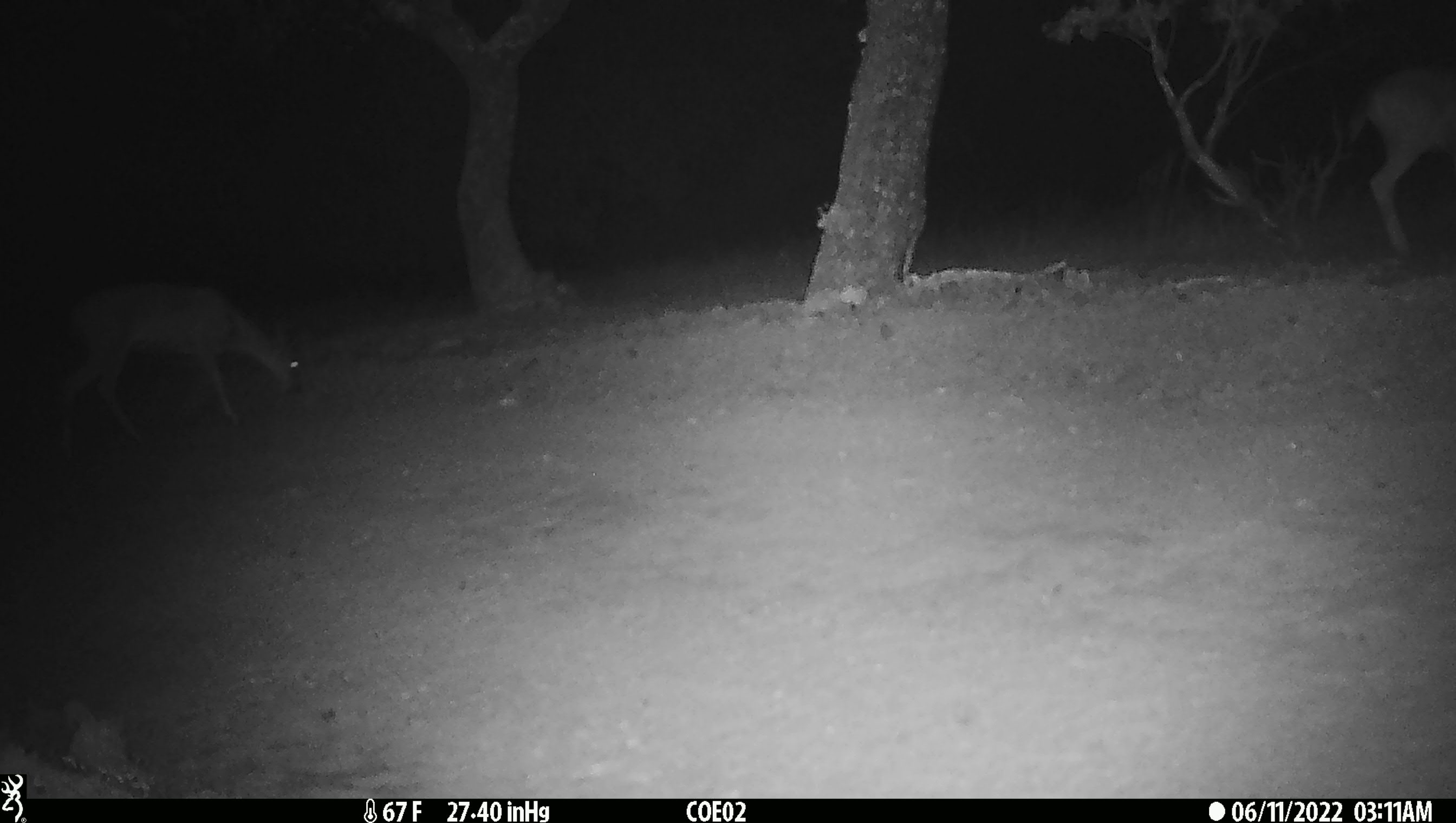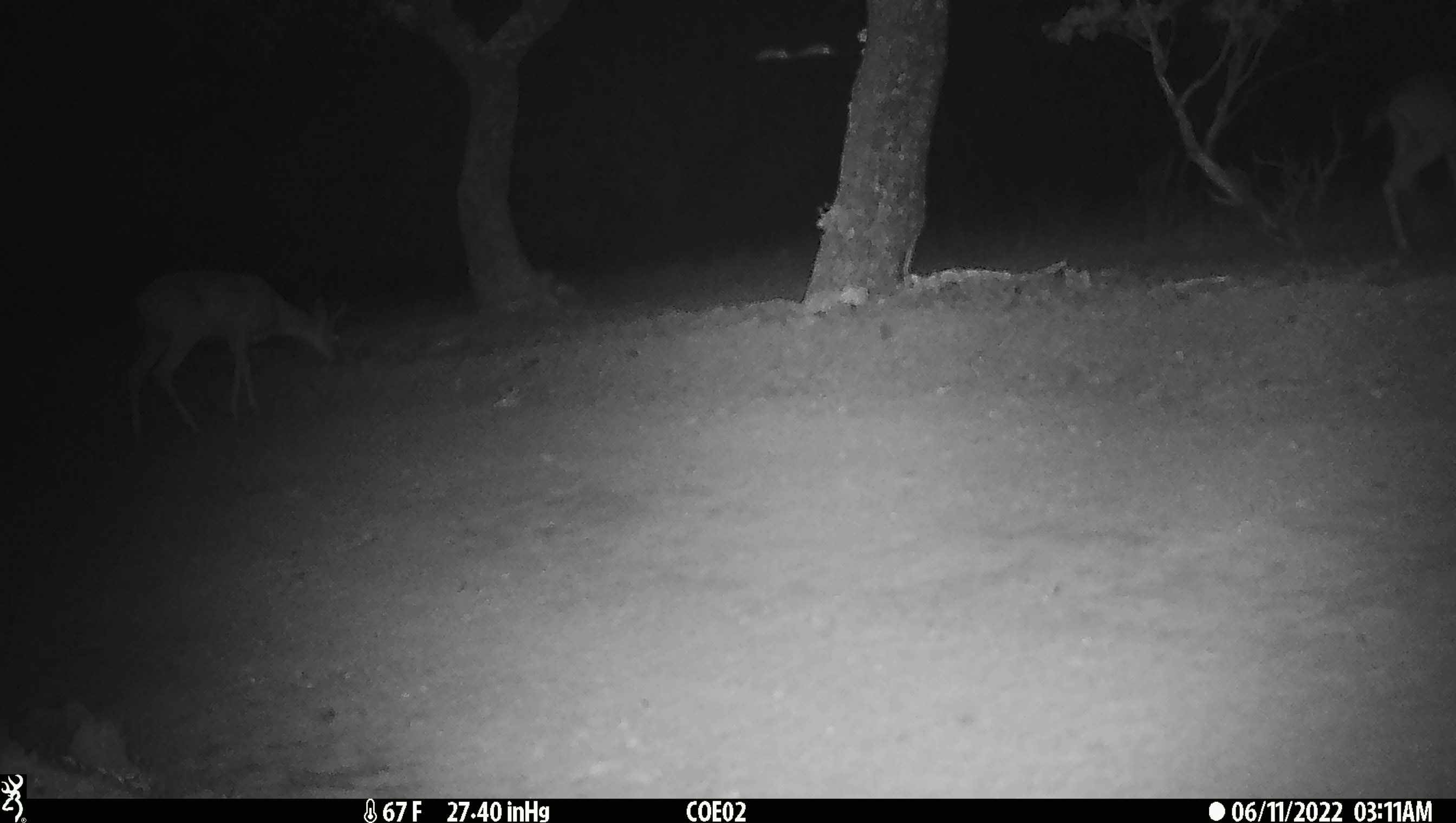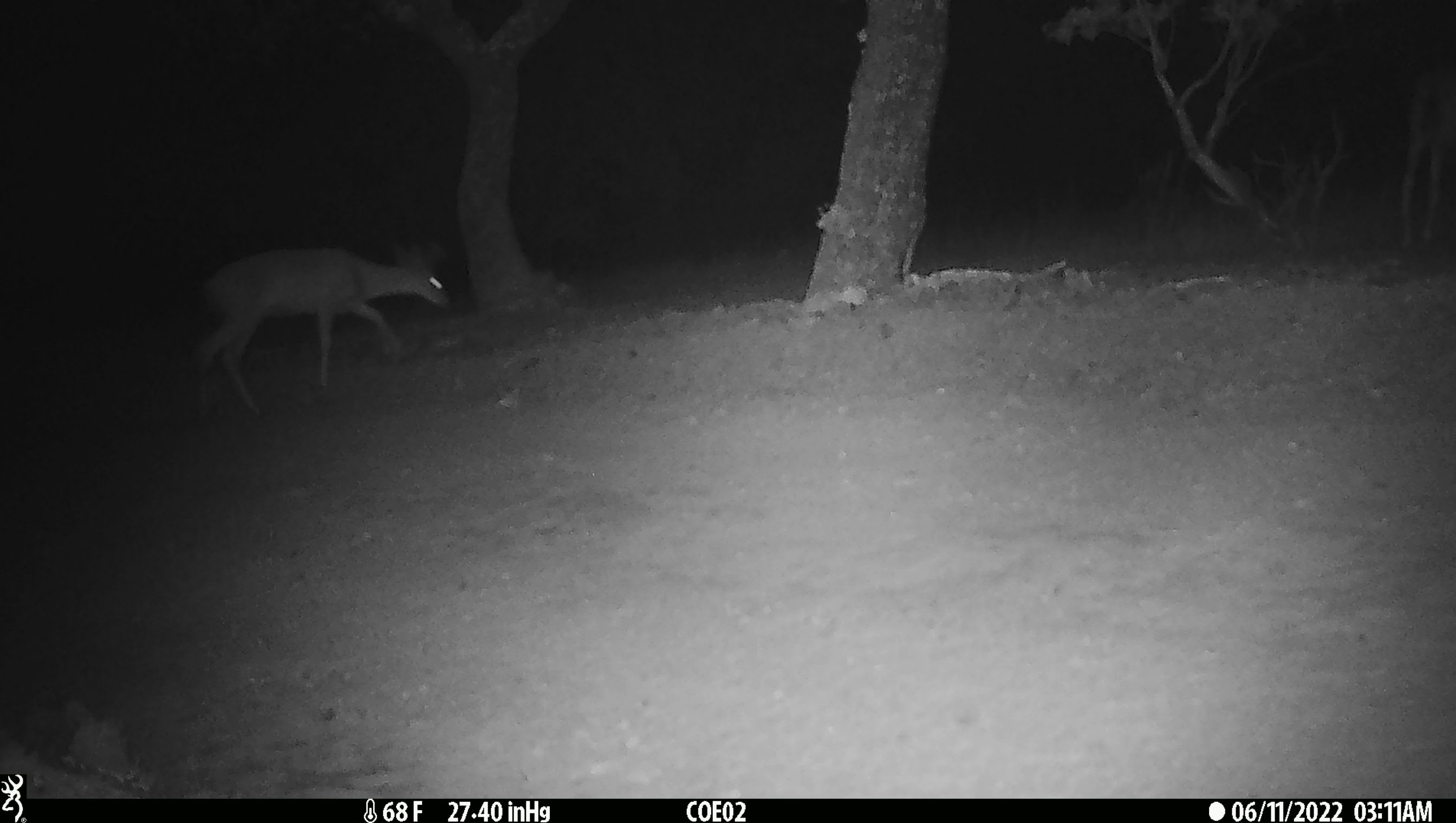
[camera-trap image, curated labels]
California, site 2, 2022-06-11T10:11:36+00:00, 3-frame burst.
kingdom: Animalia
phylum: Chordata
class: Mammalia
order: Artiodactyla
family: Cervidae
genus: Odocoileus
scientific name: Odocoileus hemionus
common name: mule deer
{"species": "mule deer (Odocoileus hemionus)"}